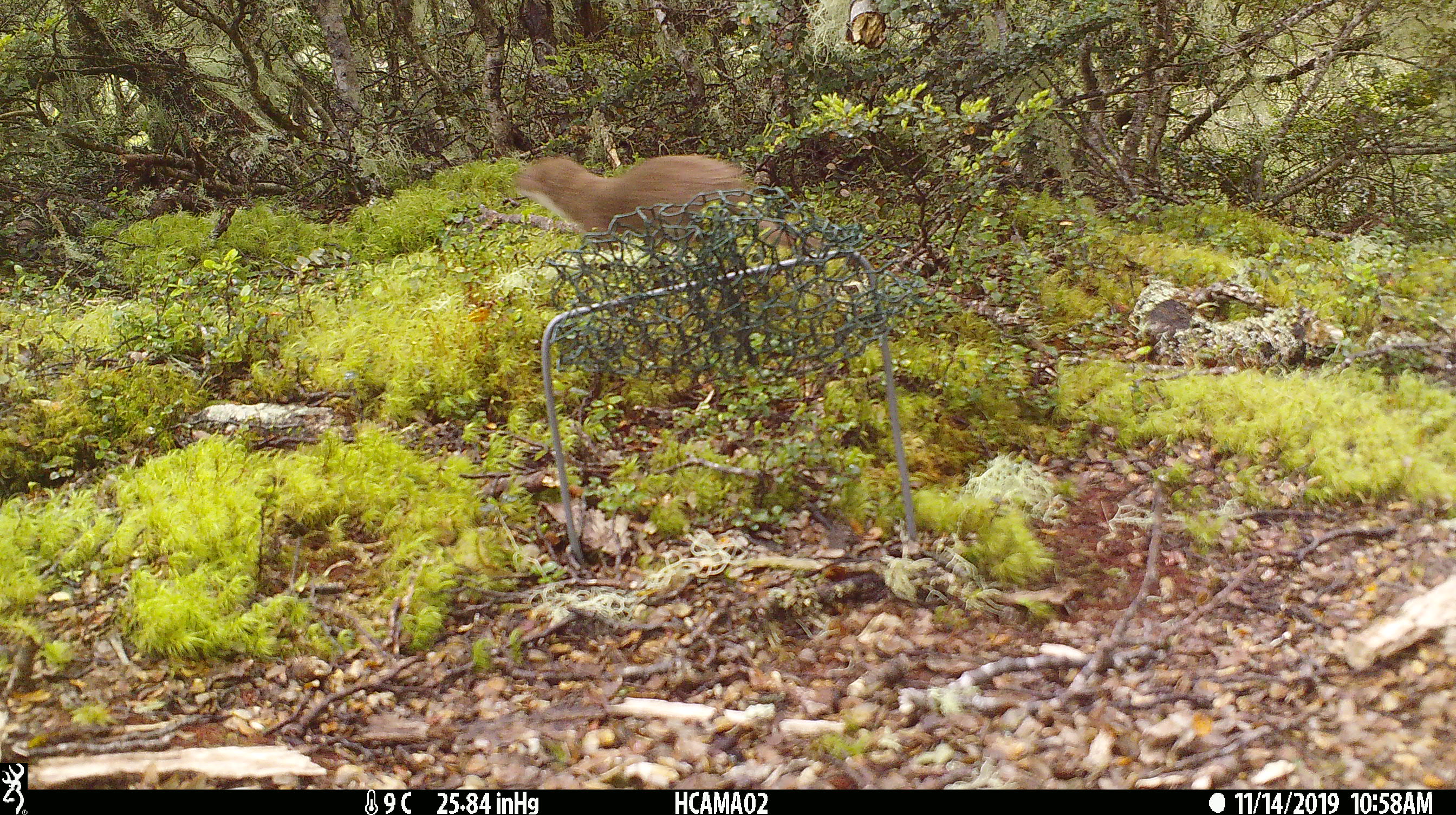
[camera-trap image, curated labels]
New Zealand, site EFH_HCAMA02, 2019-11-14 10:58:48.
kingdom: Animalia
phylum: Chordata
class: Mammalia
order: Carnivora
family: Mustelidae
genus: Mustela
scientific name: Mustela nivalis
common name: least weasel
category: weasel